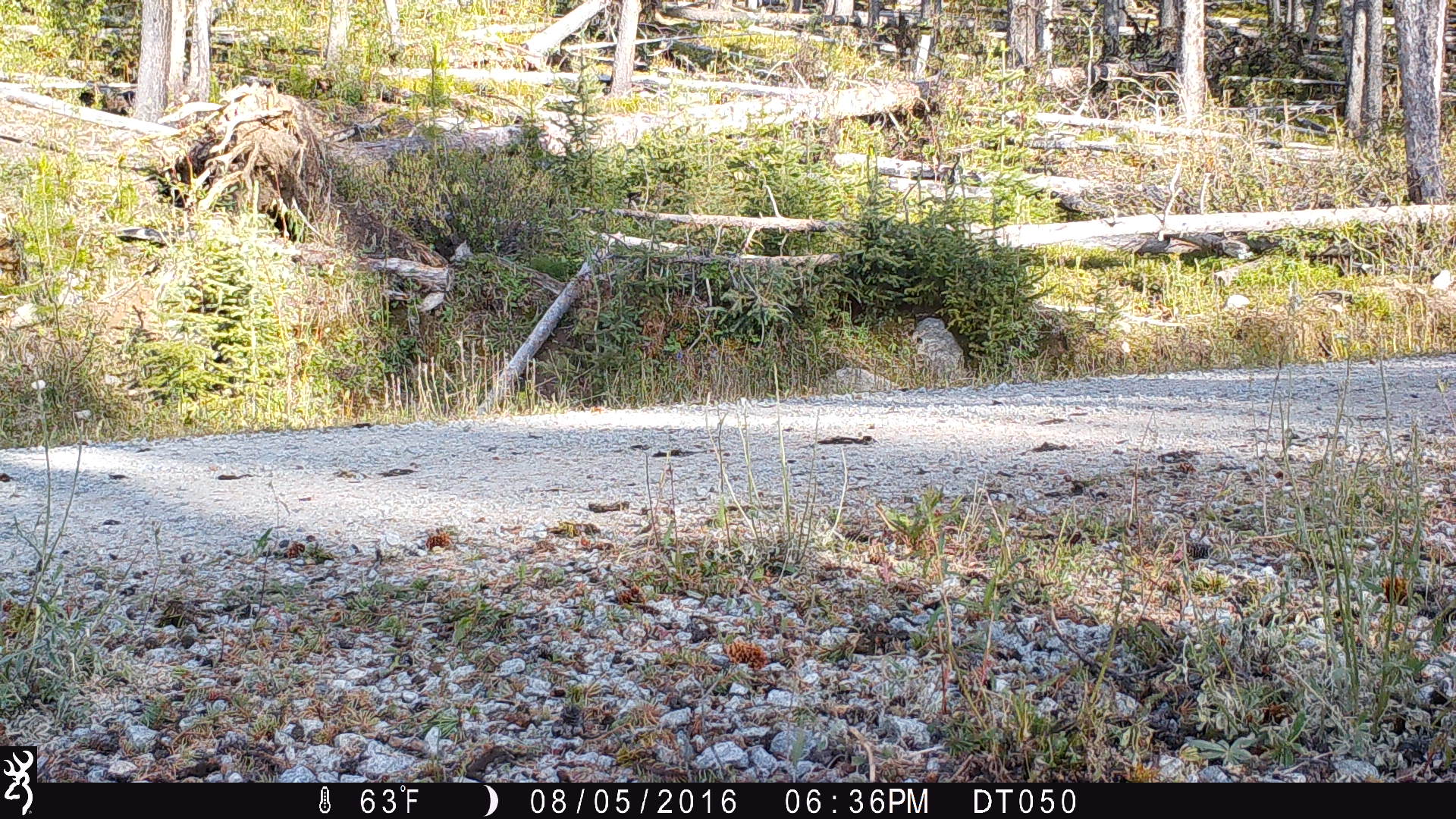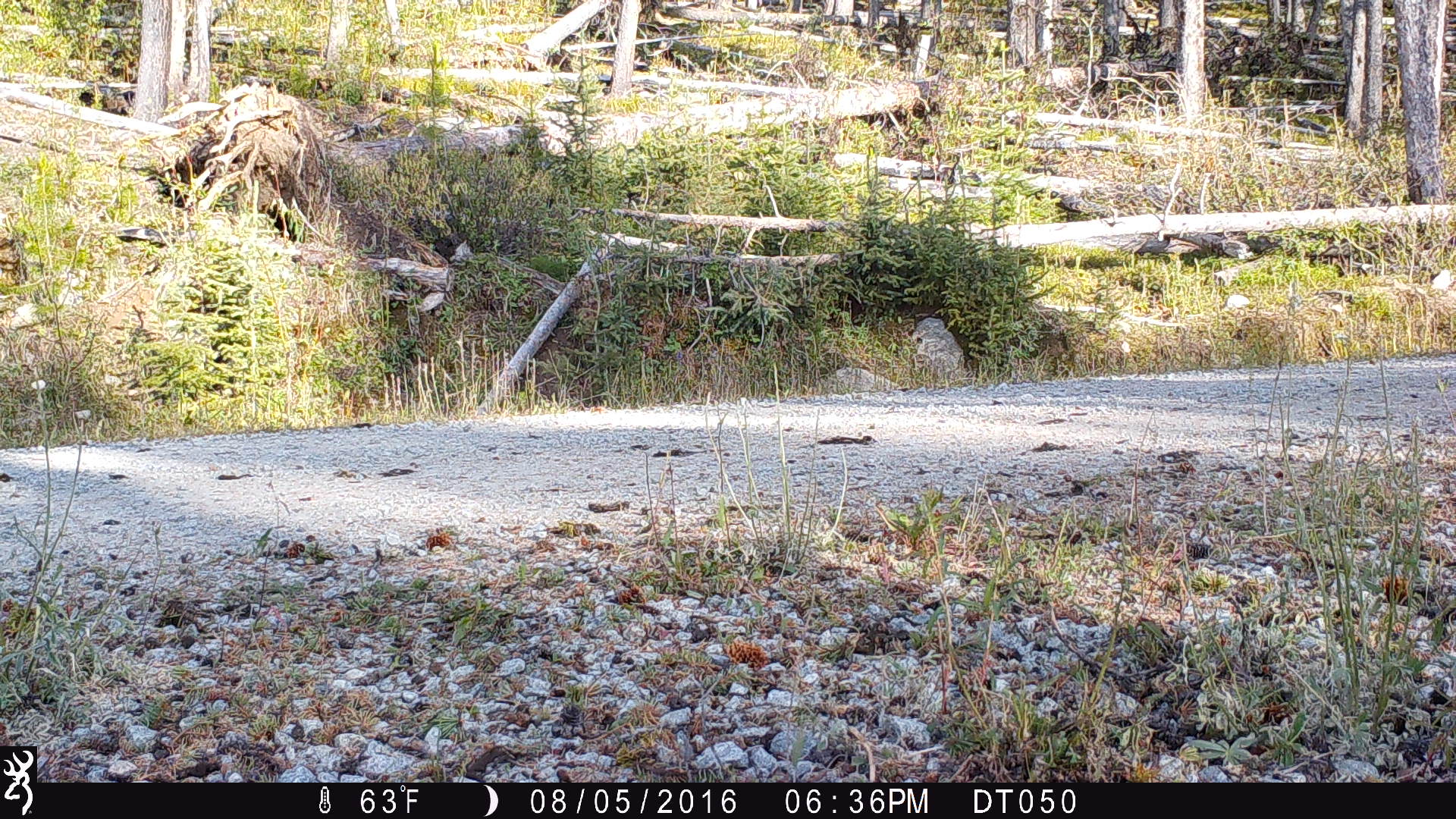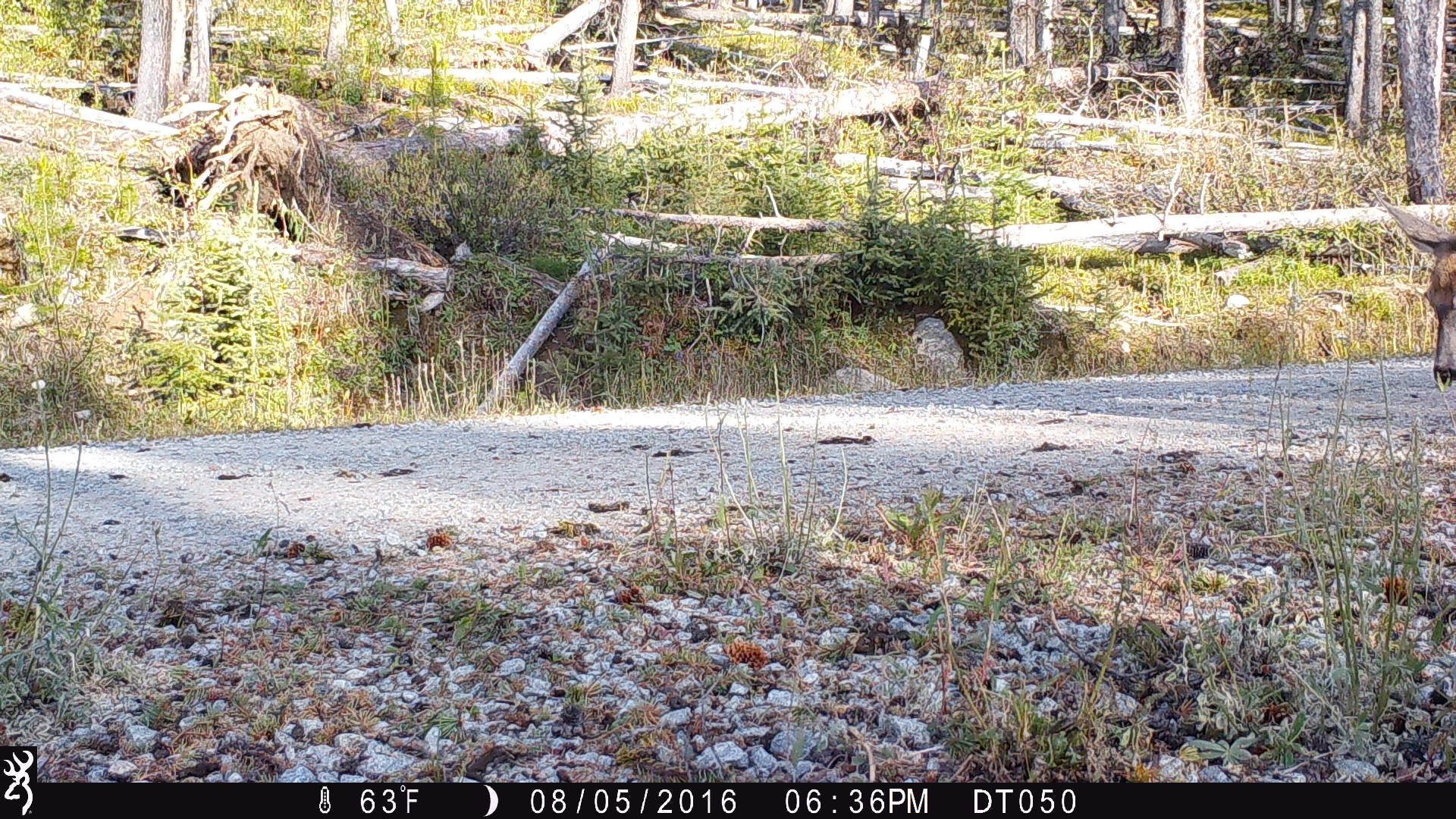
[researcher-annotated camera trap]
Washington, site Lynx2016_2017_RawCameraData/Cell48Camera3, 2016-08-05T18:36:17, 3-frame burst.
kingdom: Animalia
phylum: Chordata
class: Mammalia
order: Artiodactyla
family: Cervidae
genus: Odocoileus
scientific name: Odocoileus hemionus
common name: mule deer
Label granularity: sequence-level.